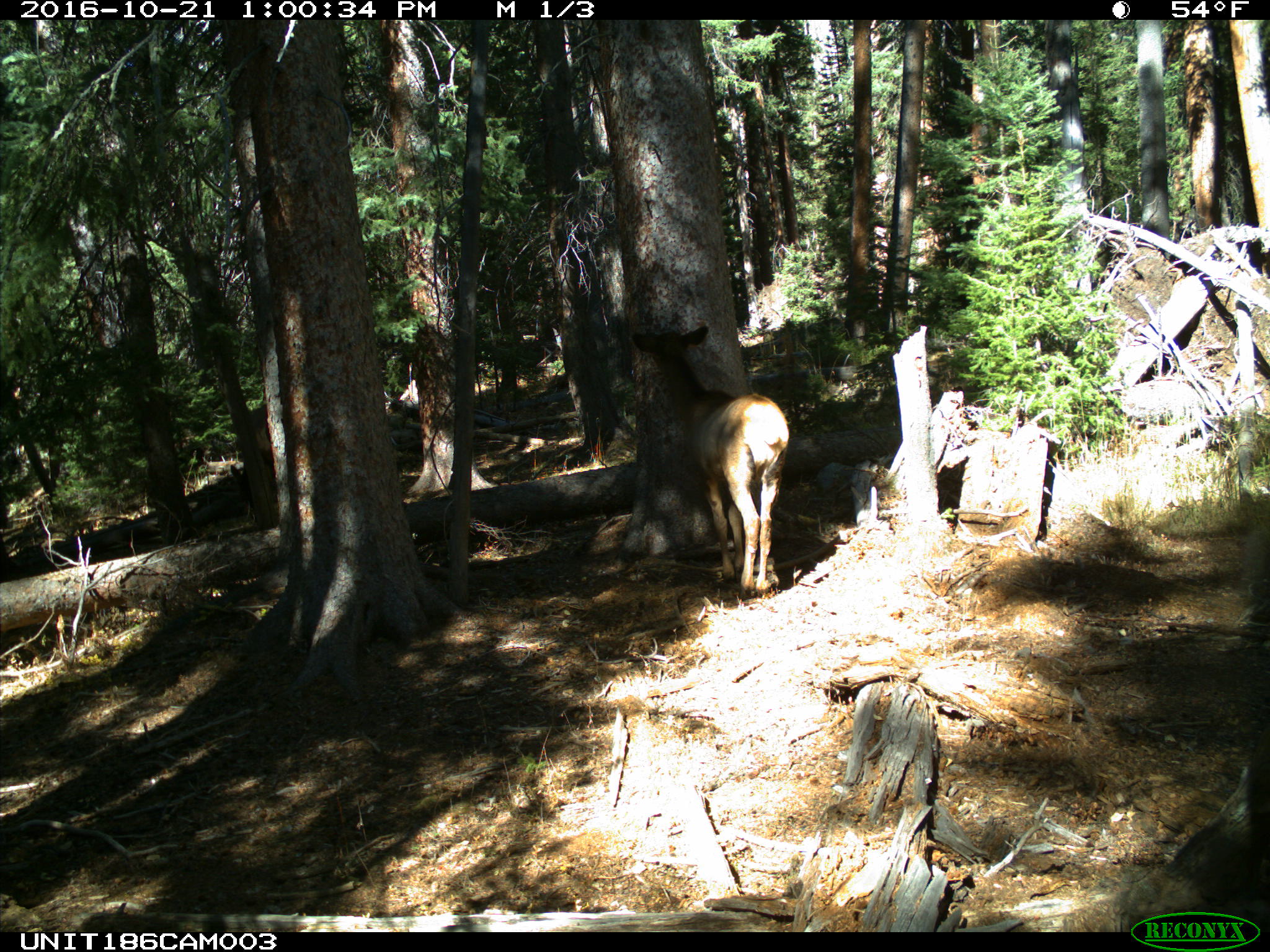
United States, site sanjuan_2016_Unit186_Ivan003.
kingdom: Animalia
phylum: Chordata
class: Mammalia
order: Artiodactyla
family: Cervidae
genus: Cervus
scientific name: Cervus elaphus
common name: red deer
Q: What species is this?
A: Cervus elaphus (red deer).